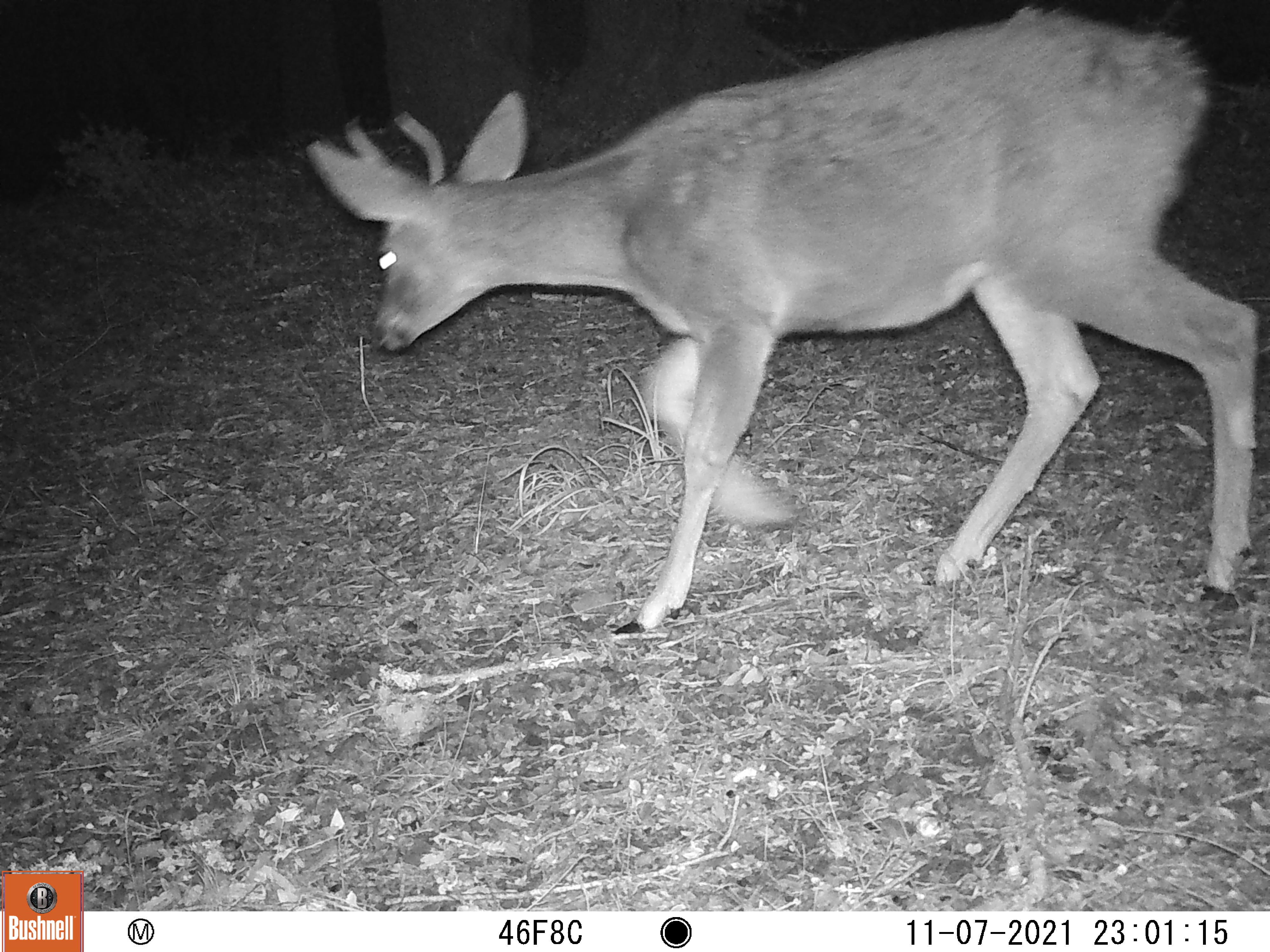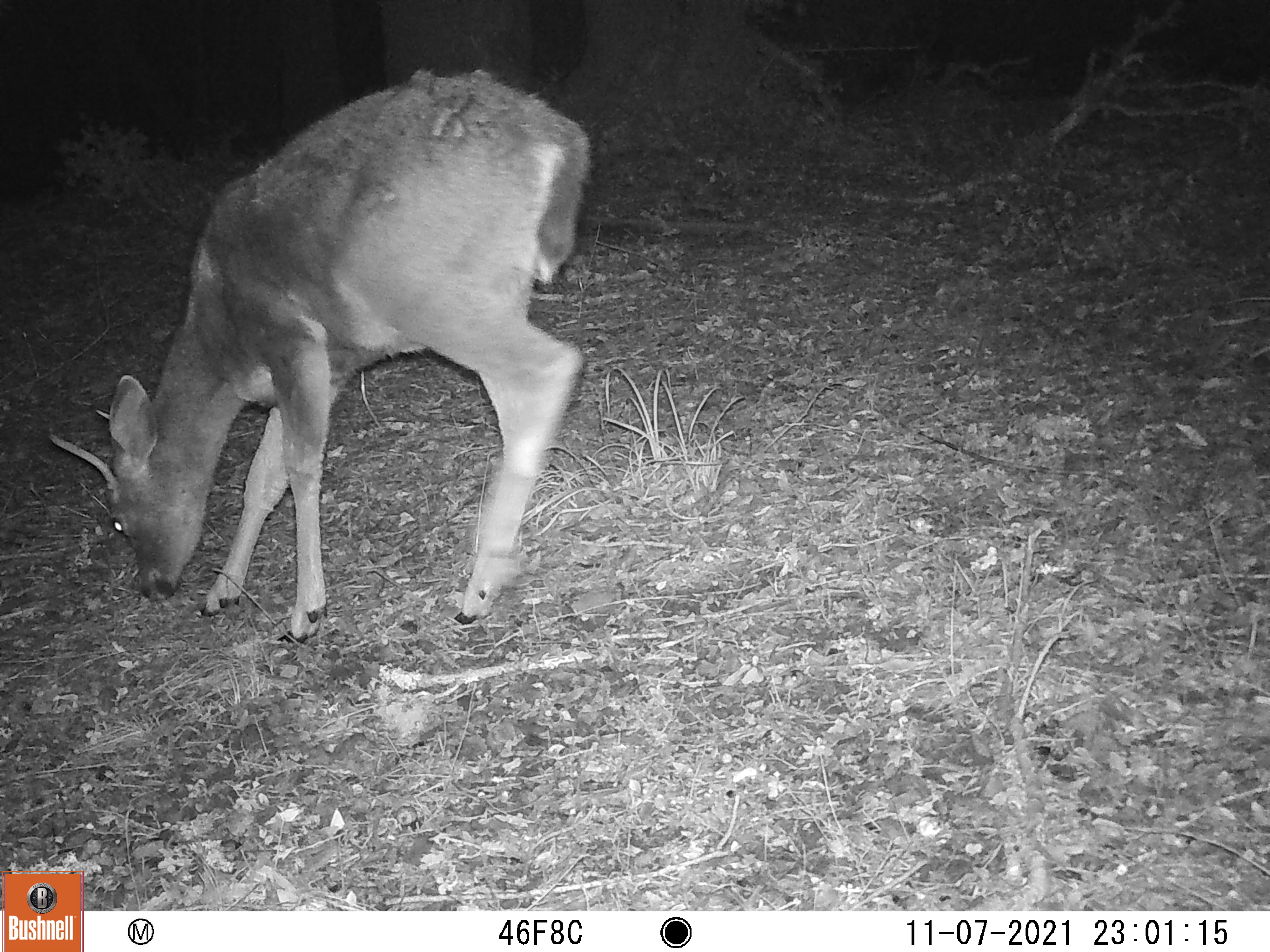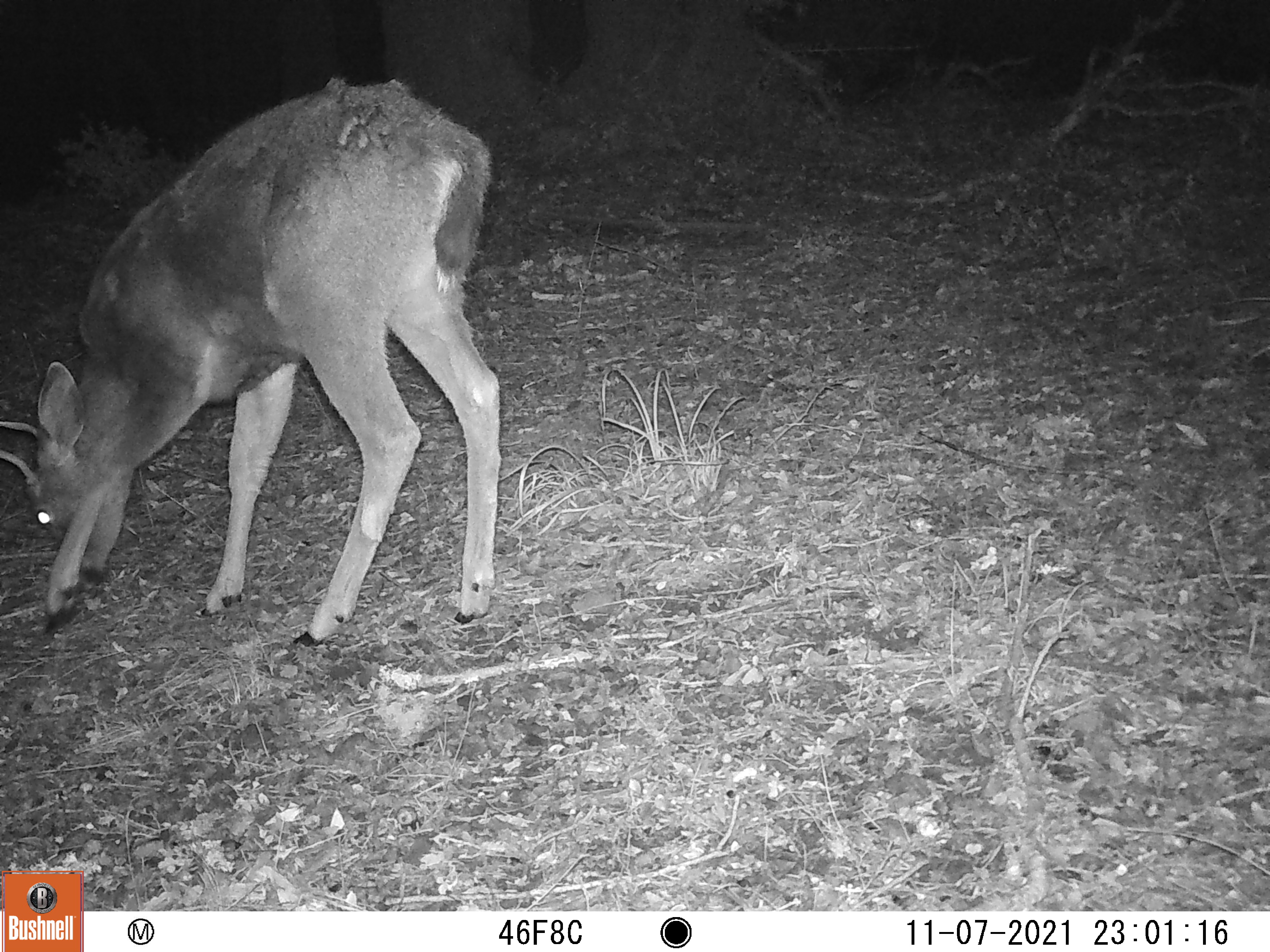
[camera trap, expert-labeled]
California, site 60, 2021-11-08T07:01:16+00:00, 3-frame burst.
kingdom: Animalia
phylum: Chordata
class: Mammalia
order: Artiodactyla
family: Cervidae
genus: Odocoileus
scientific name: Odocoileus hemionus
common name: mule deer